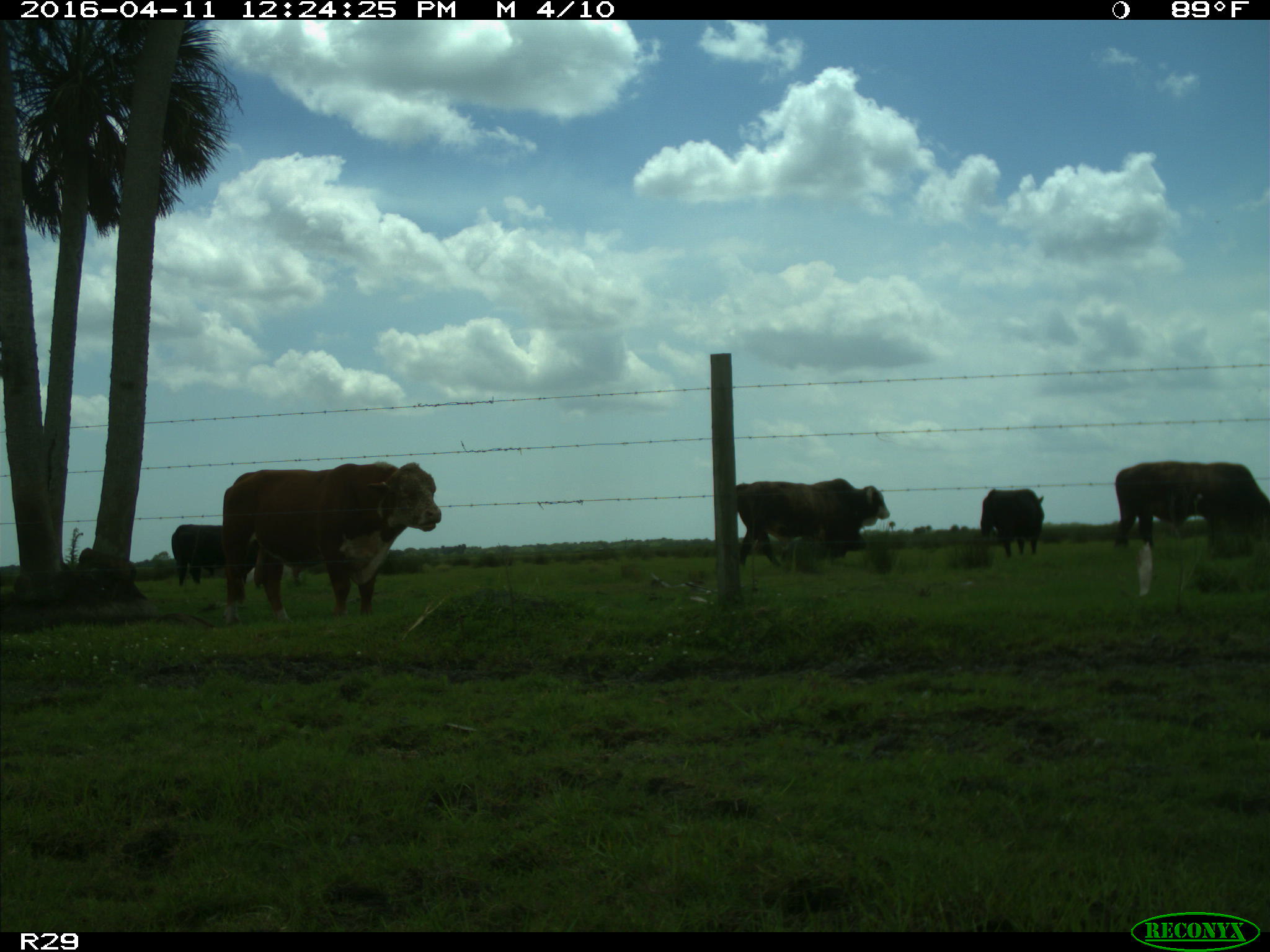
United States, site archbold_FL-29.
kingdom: Animalia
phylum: Chordata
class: Mammalia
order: Artiodactyla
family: Bovidae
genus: Bos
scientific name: Bos taurus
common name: domestic cow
Bos taurus (domestic cow).